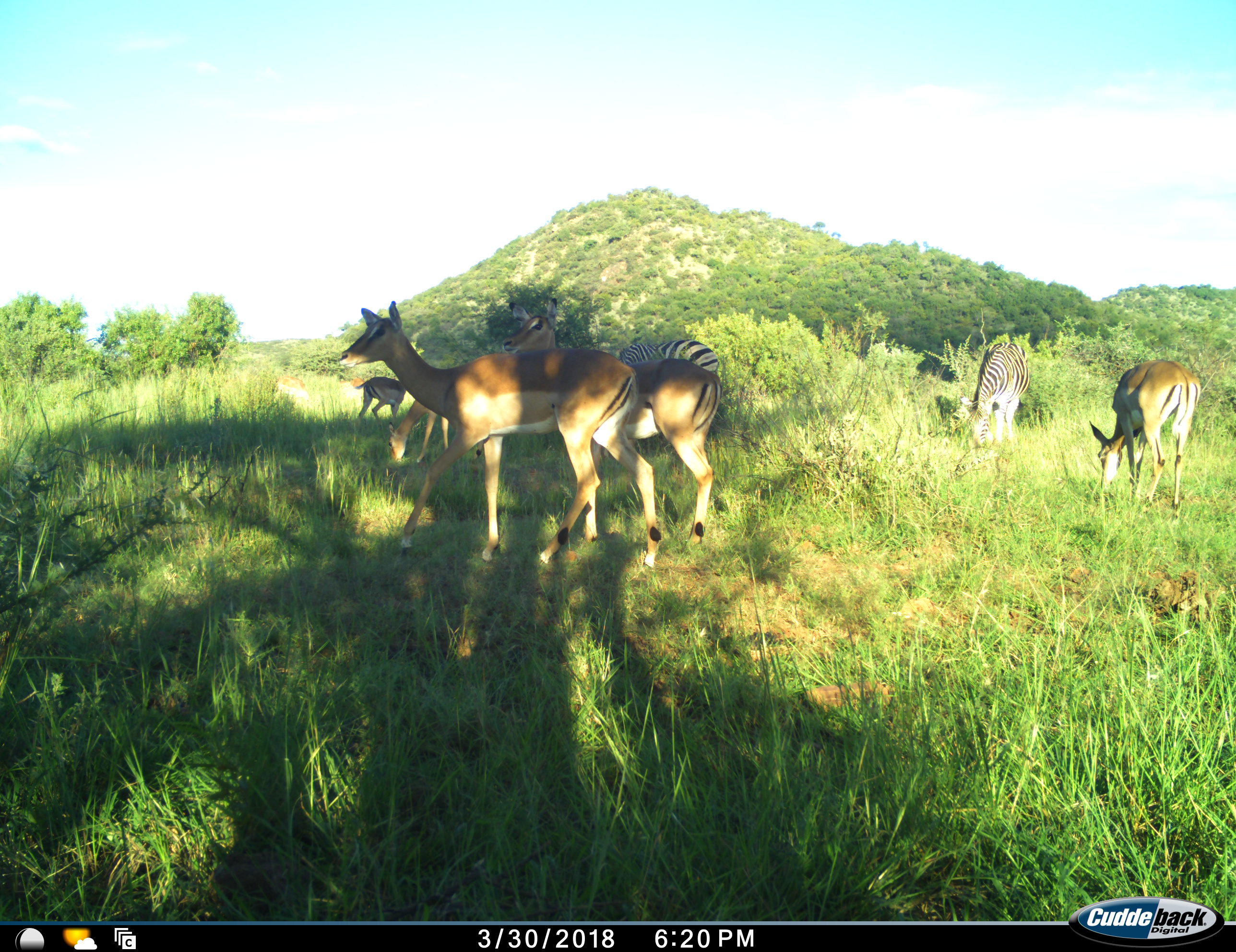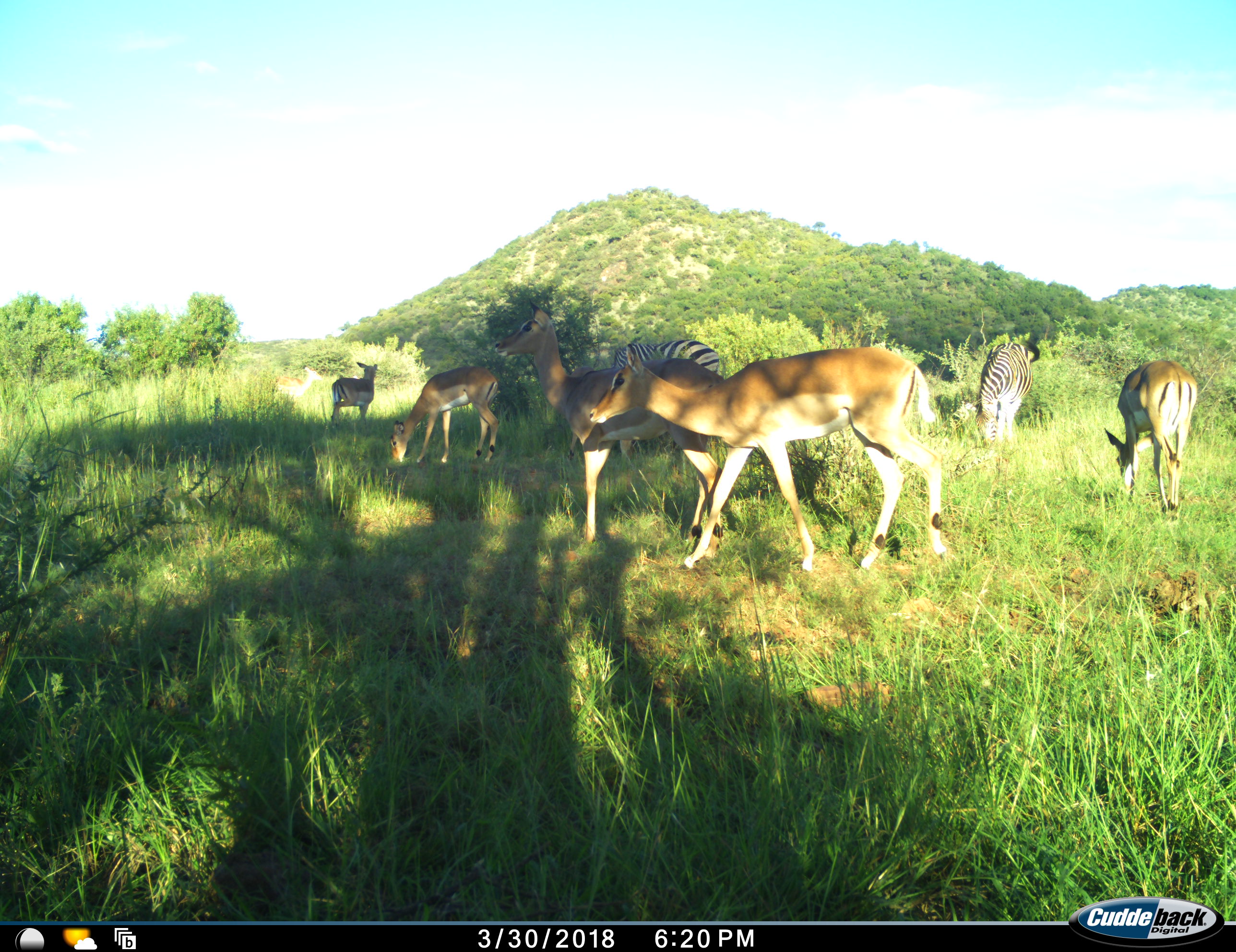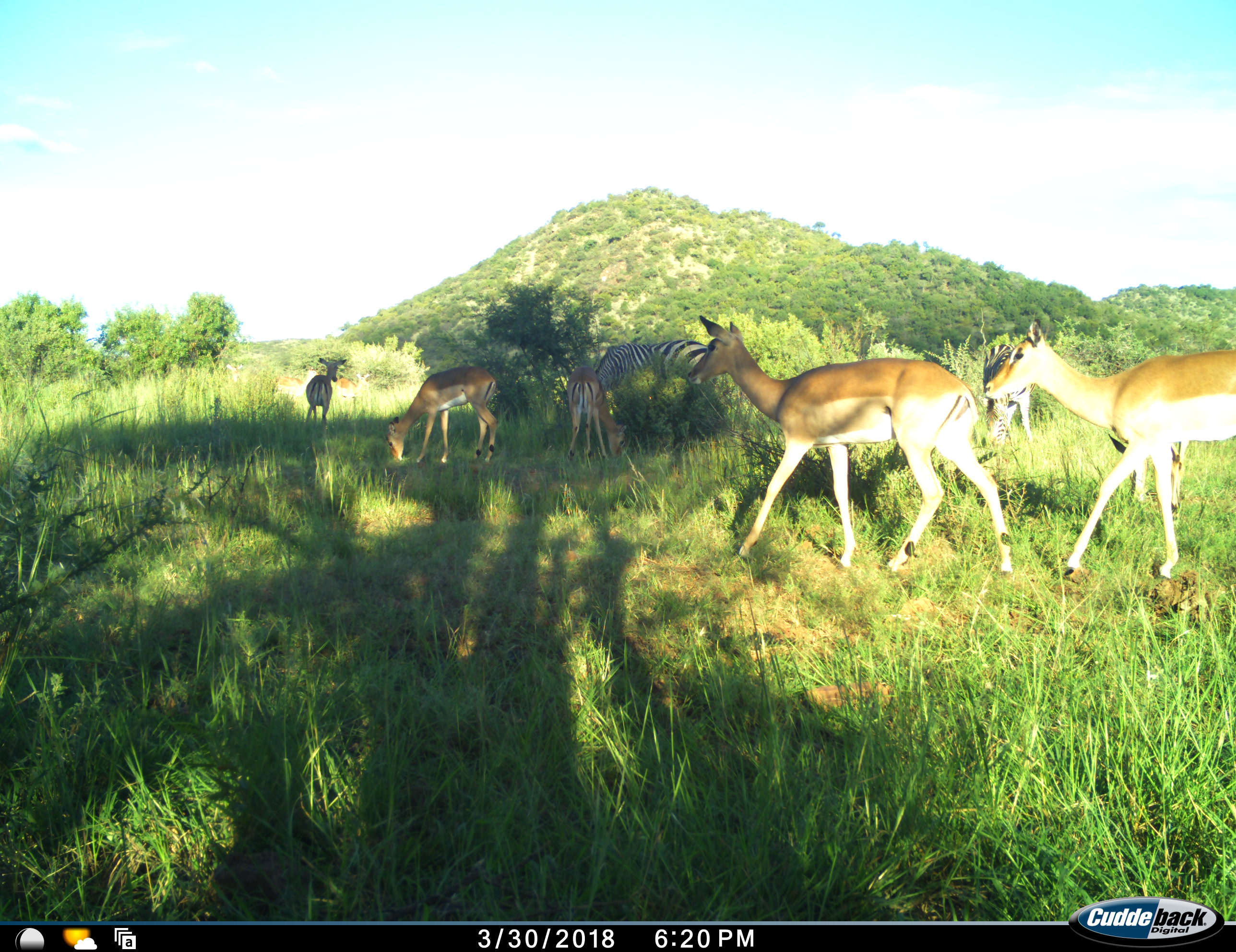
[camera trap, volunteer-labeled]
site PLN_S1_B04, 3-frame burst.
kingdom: Animalia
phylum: Chordata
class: Mammalia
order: Artiodactyla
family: Bovidae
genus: Aepyceros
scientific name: Aepyceros melampus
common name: impala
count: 6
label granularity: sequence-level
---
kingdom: Animalia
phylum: Chordata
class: Mammalia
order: Perissodactyla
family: Equidae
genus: Equus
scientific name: Equus quagga burchellii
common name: burchell's zebra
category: zebraburchells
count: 2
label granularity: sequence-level